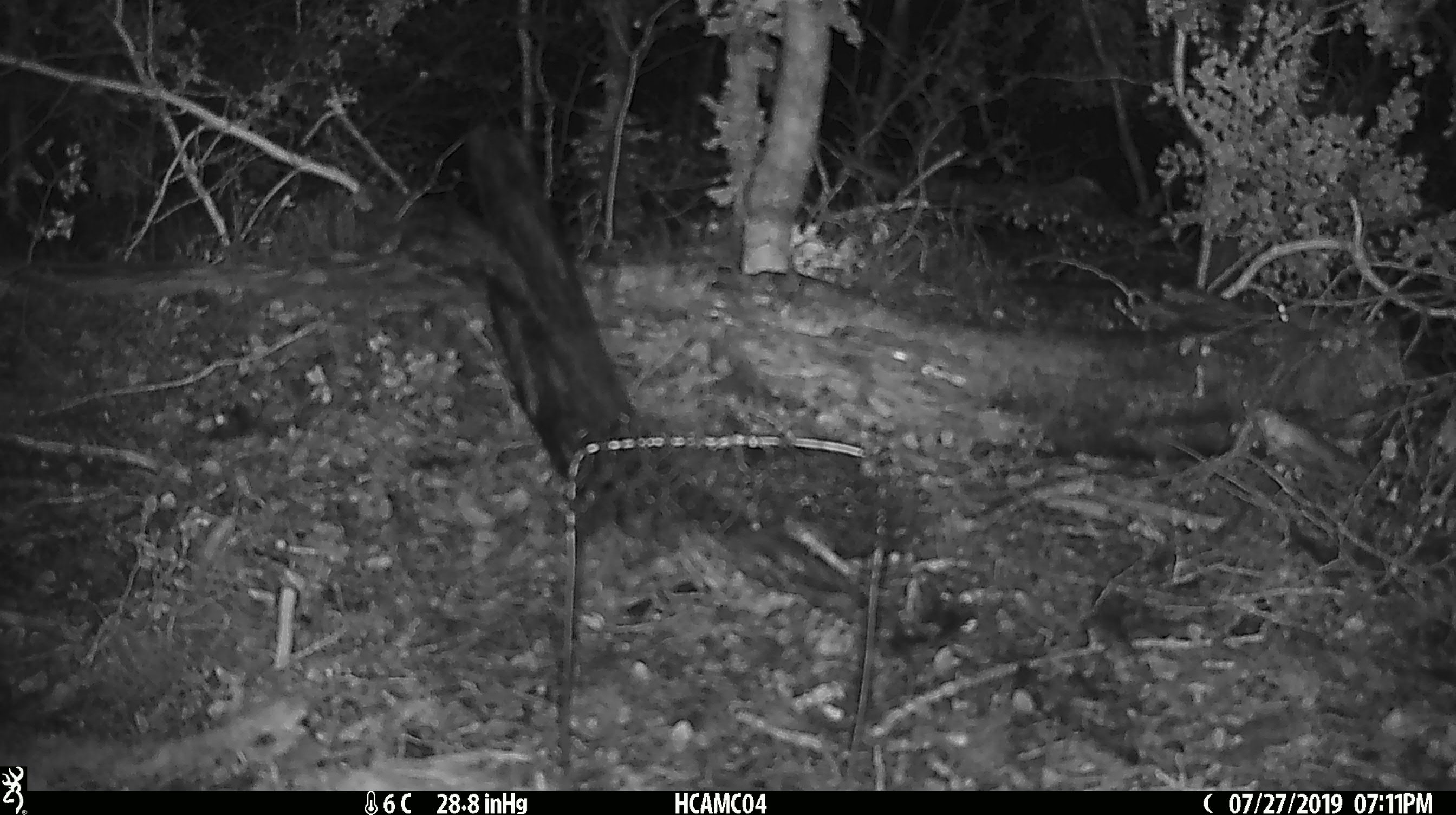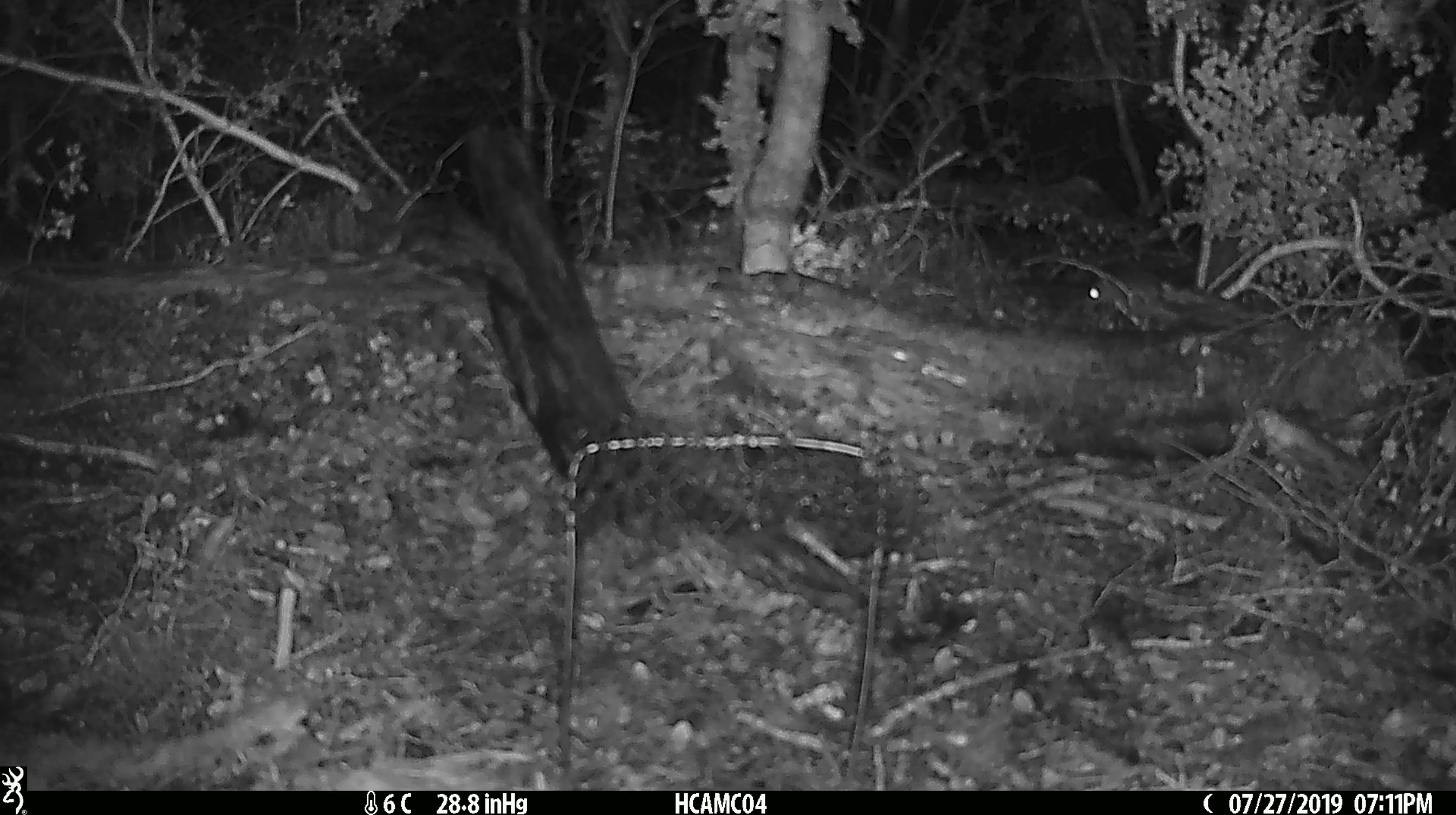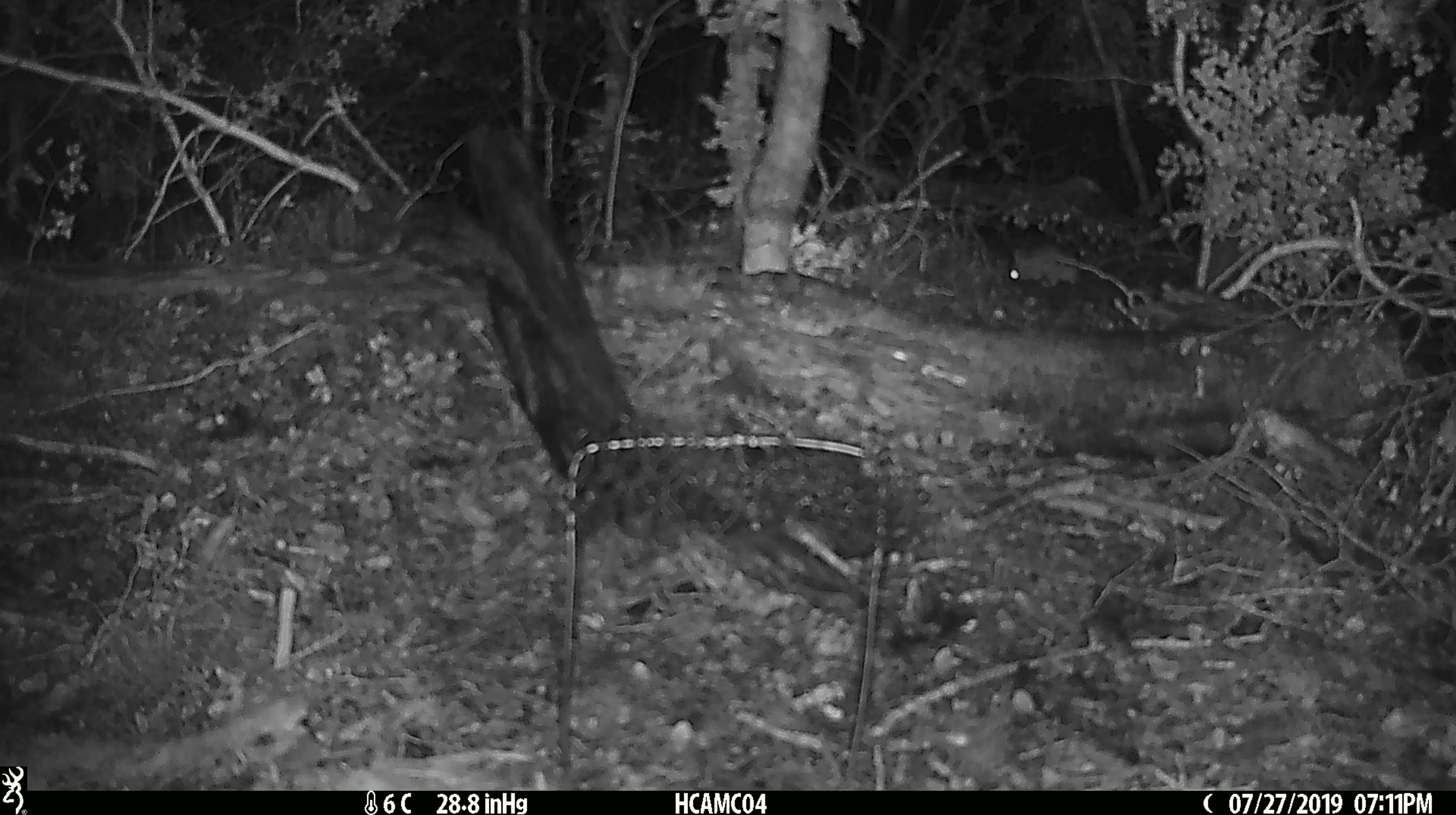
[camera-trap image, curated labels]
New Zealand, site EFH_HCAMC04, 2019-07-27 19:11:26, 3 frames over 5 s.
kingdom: Animalia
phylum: Chordata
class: Mammalia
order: Rodentia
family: Muridae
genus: Mus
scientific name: Mus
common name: mouse